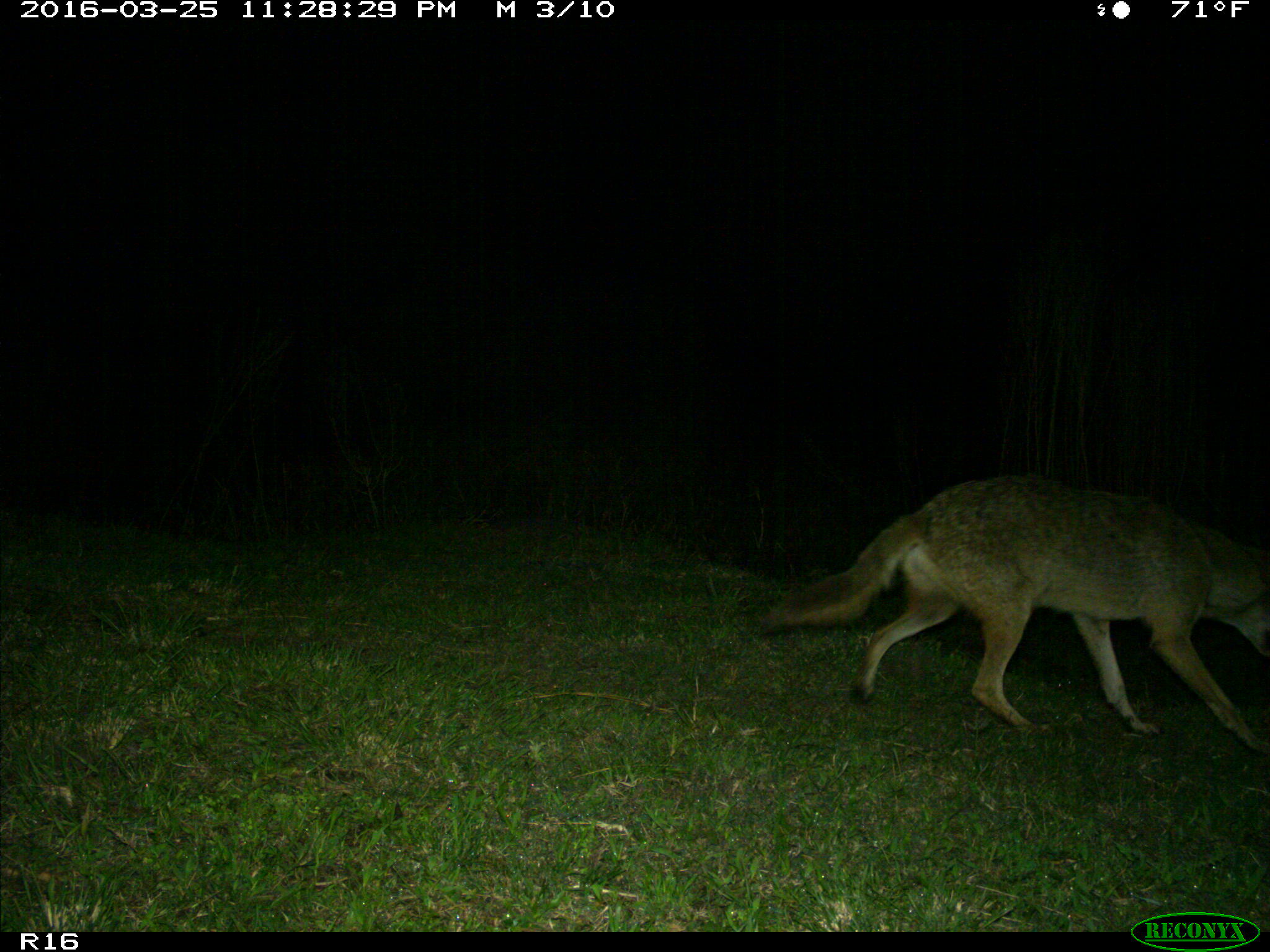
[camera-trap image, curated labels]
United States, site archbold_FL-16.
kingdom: Animalia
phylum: Chordata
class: Mammalia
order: Carnivora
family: Canidae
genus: Canis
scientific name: Canis latrans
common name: coyote